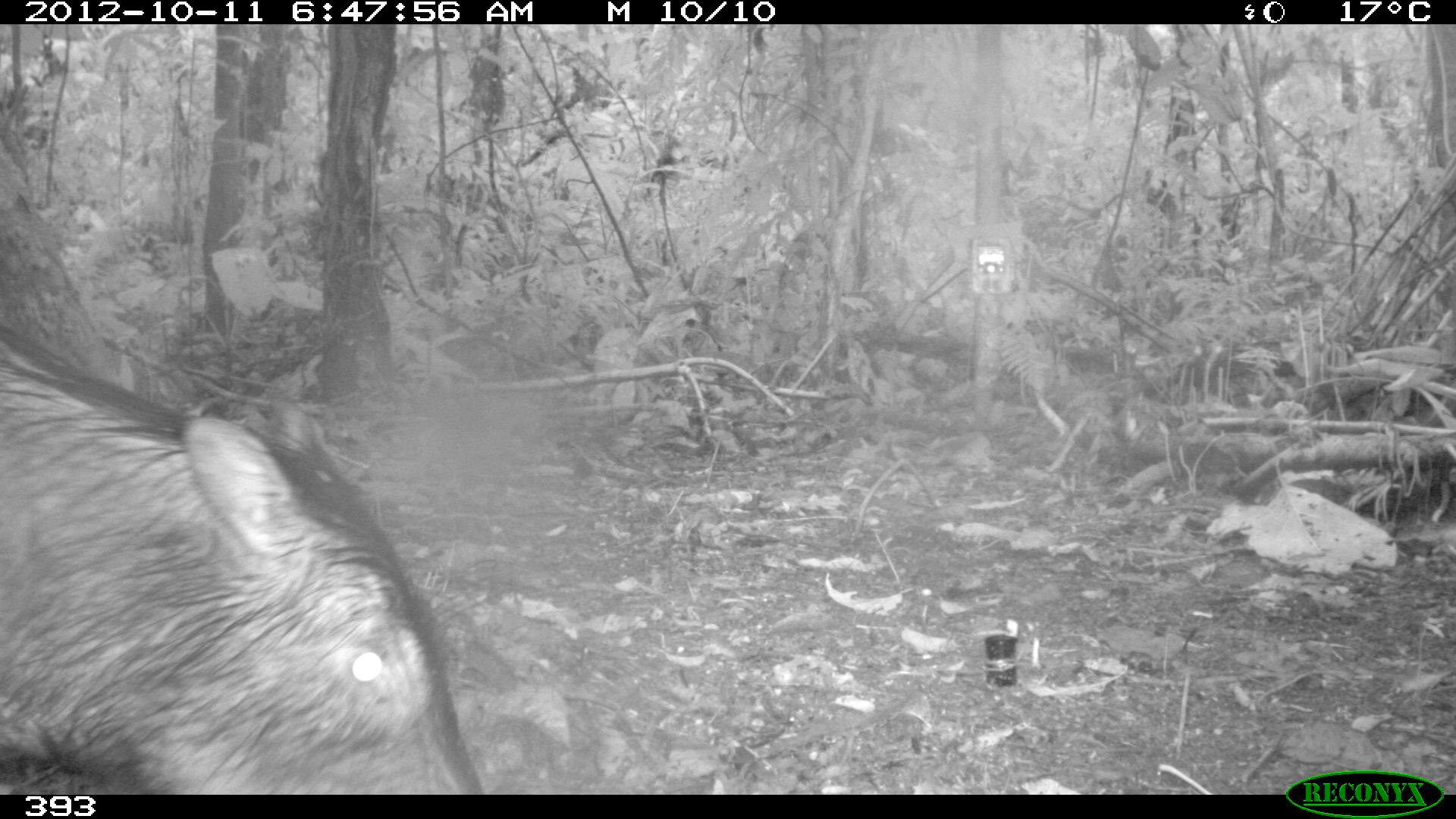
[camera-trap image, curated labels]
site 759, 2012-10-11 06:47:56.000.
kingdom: Animalia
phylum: Chordata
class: Mammalia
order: Artiodactyla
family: Tayassuidae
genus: Tayassu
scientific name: Tayassu pecari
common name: white-lipped peccary